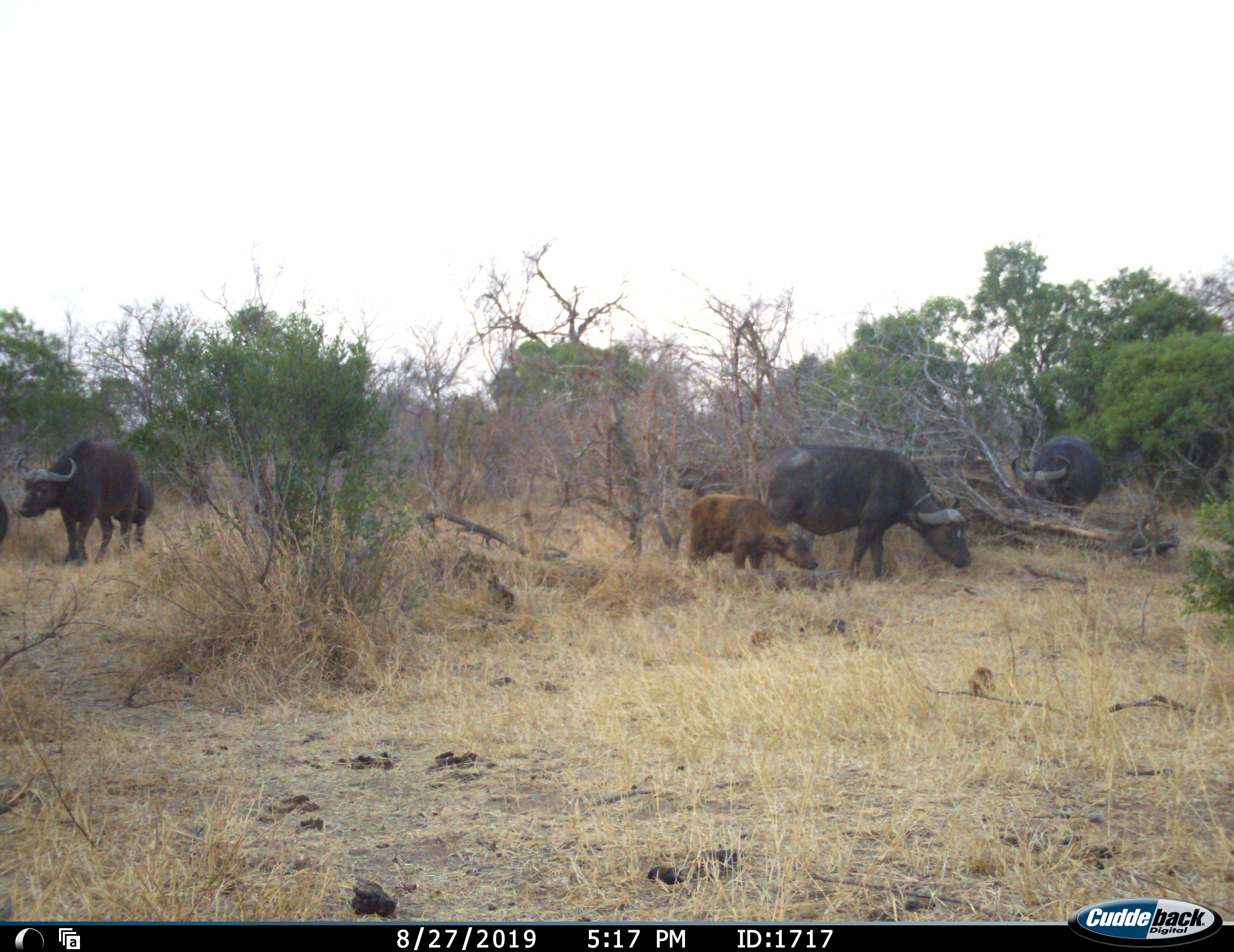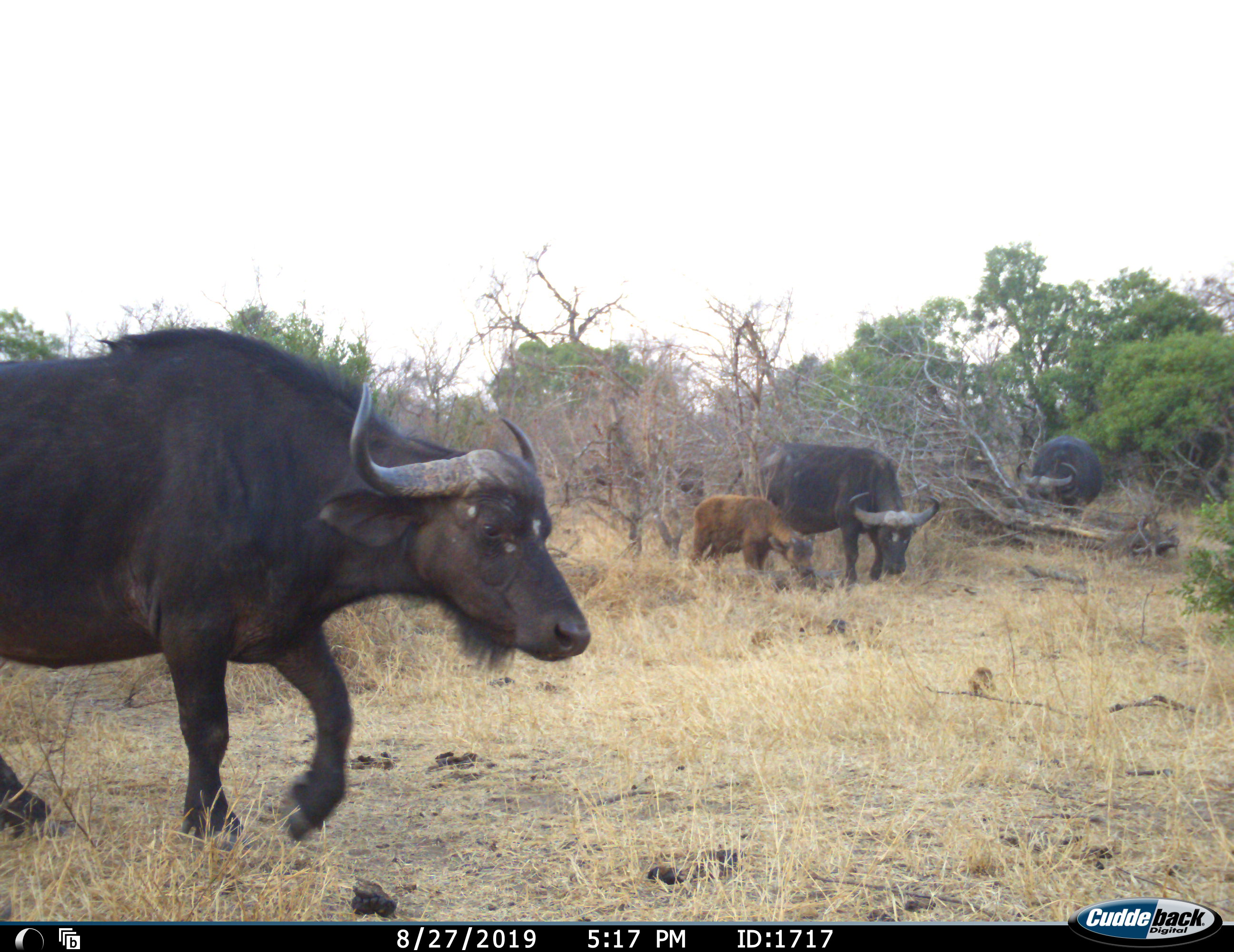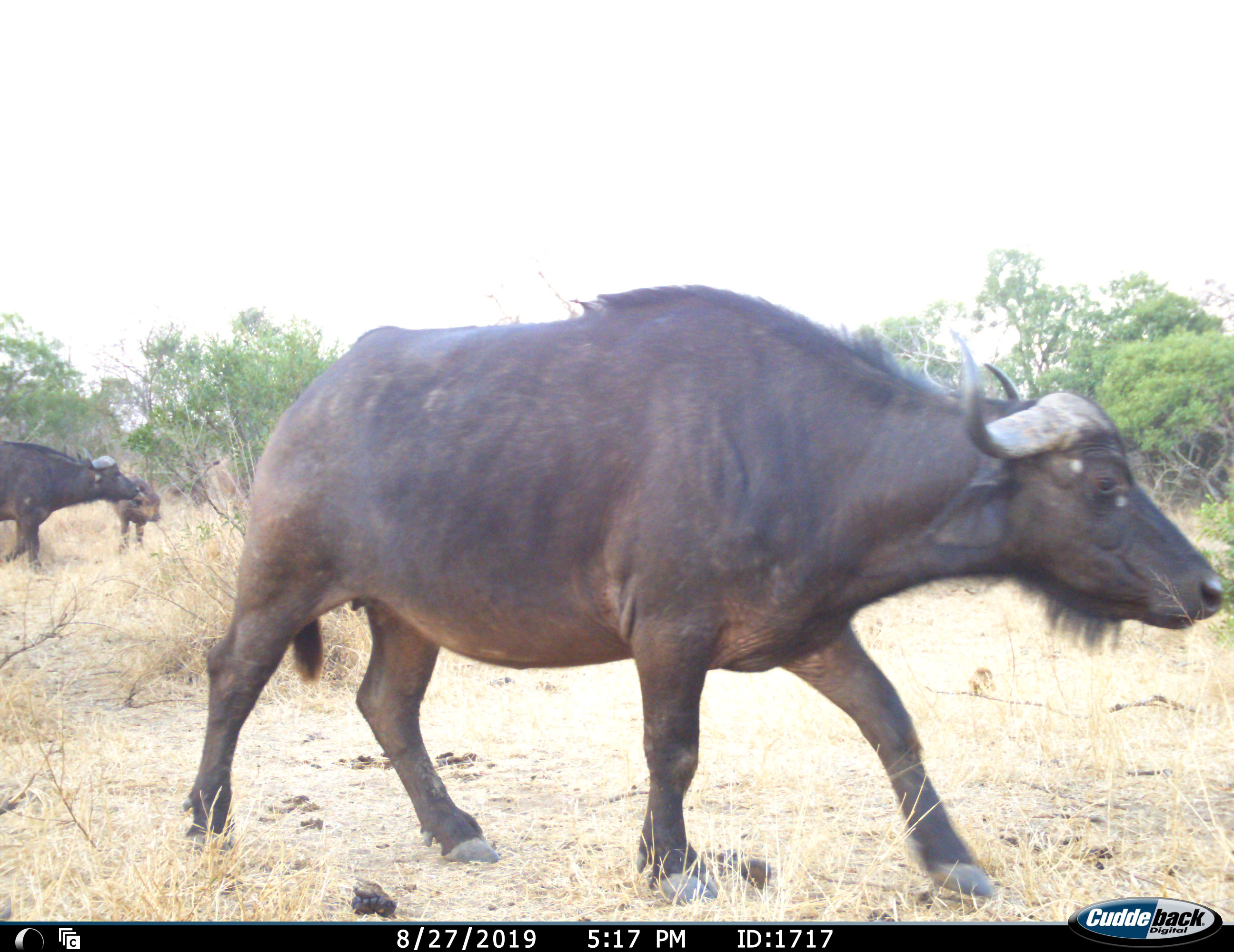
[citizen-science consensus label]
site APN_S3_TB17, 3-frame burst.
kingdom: Animalia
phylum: Chordata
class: Mammalia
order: Artiodactyla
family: Bovidae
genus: Syncerus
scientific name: Syncerus caffer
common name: african buffalo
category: buffalo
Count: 6.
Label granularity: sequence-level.